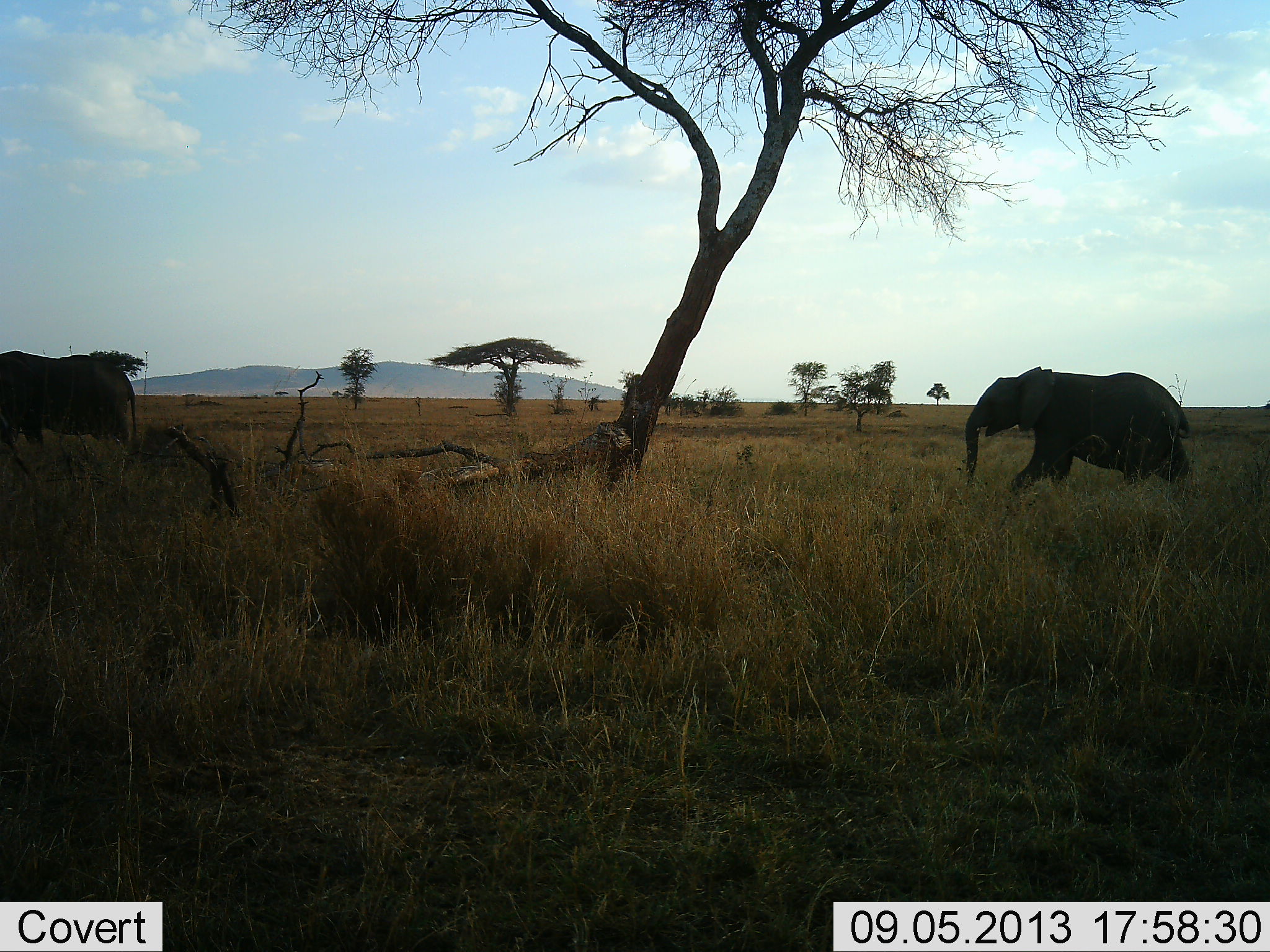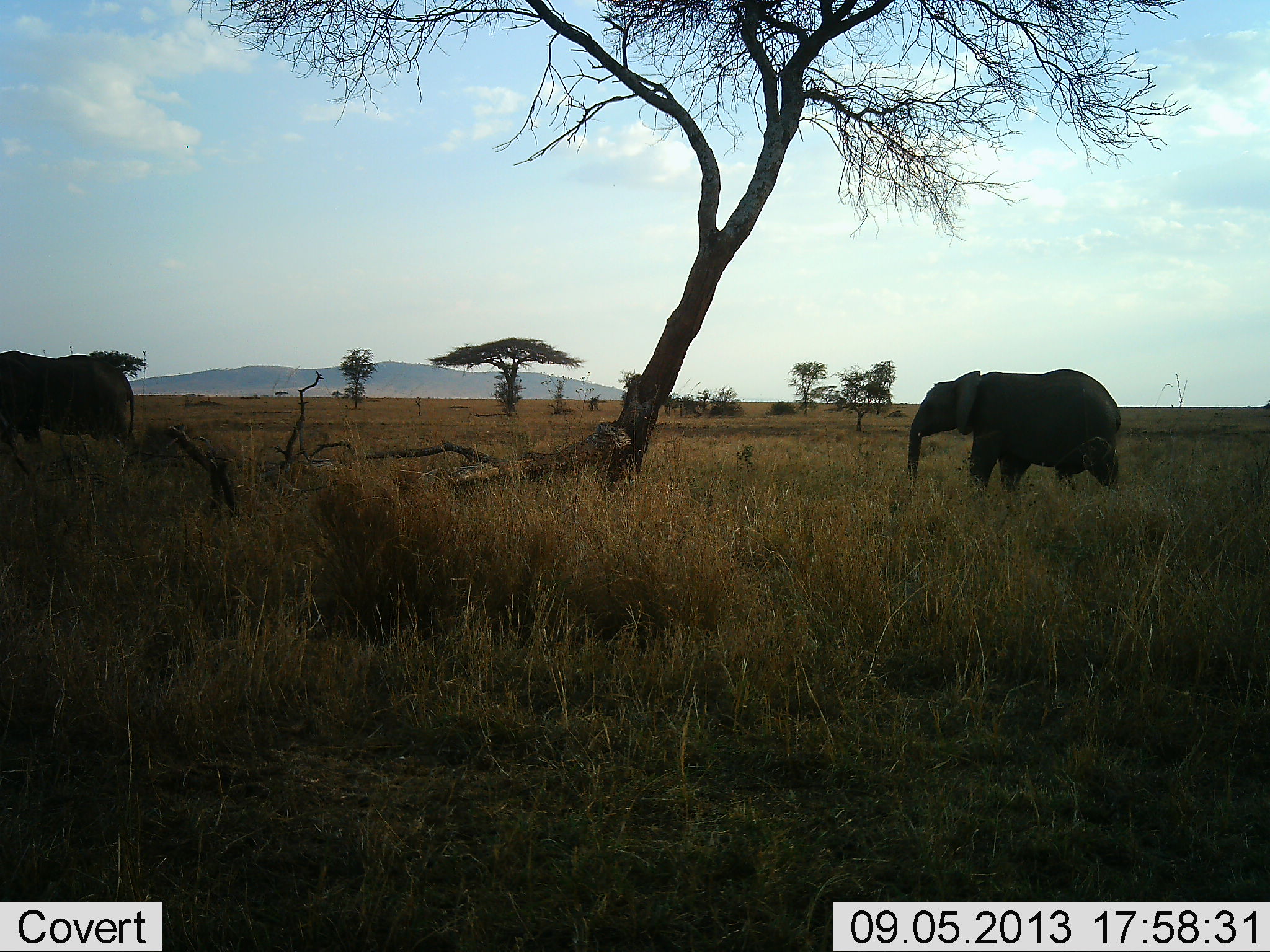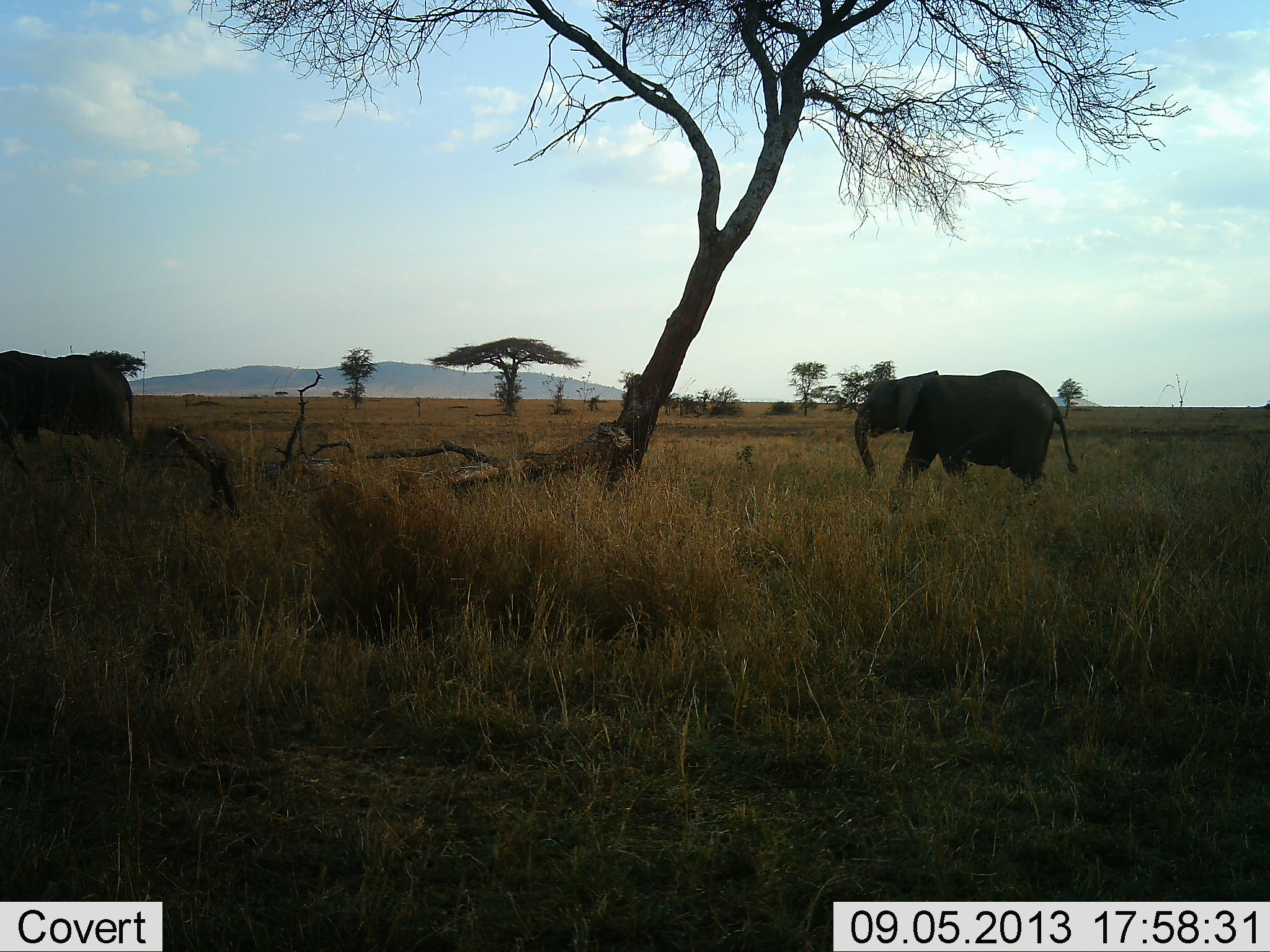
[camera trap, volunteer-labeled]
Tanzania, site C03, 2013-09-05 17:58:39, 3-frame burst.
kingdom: Animalia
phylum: Chordata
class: Mammalia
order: Proboscidea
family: Elephantidae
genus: Loxodonta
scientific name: Loxodonta africana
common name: african bush elephant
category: elephant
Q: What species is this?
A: Elephant (african bush elephant) (Loxodonta africana).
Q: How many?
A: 2.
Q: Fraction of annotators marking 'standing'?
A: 68%.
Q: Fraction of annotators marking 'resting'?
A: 0%.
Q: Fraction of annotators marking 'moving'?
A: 100%.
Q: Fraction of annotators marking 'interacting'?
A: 0%.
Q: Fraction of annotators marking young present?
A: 5%.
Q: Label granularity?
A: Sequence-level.